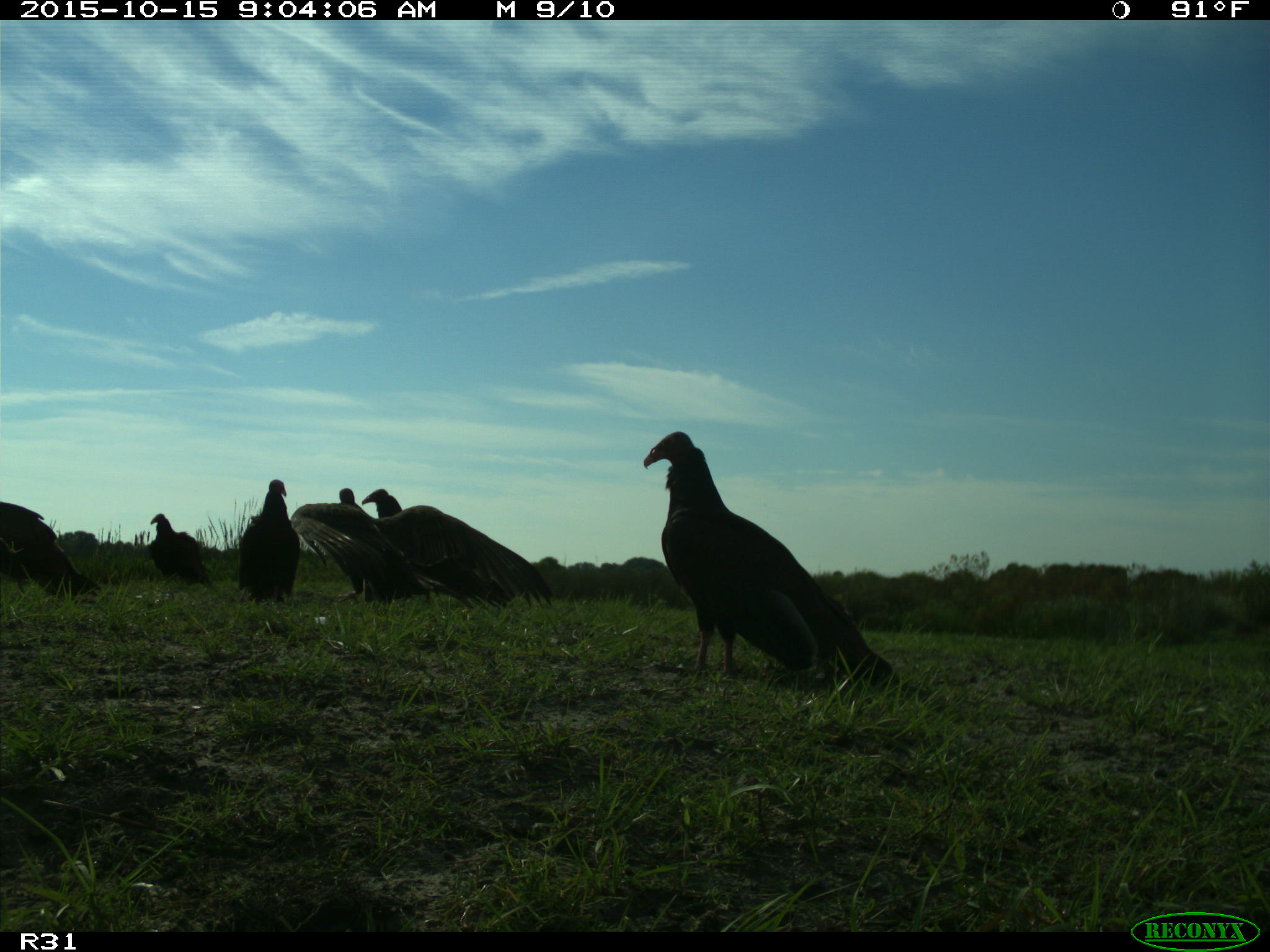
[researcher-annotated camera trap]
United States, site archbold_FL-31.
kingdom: Animalia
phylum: Chordata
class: Aves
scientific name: Aves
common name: birds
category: unidentified bird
Unidentified bird (birds) (Aves).